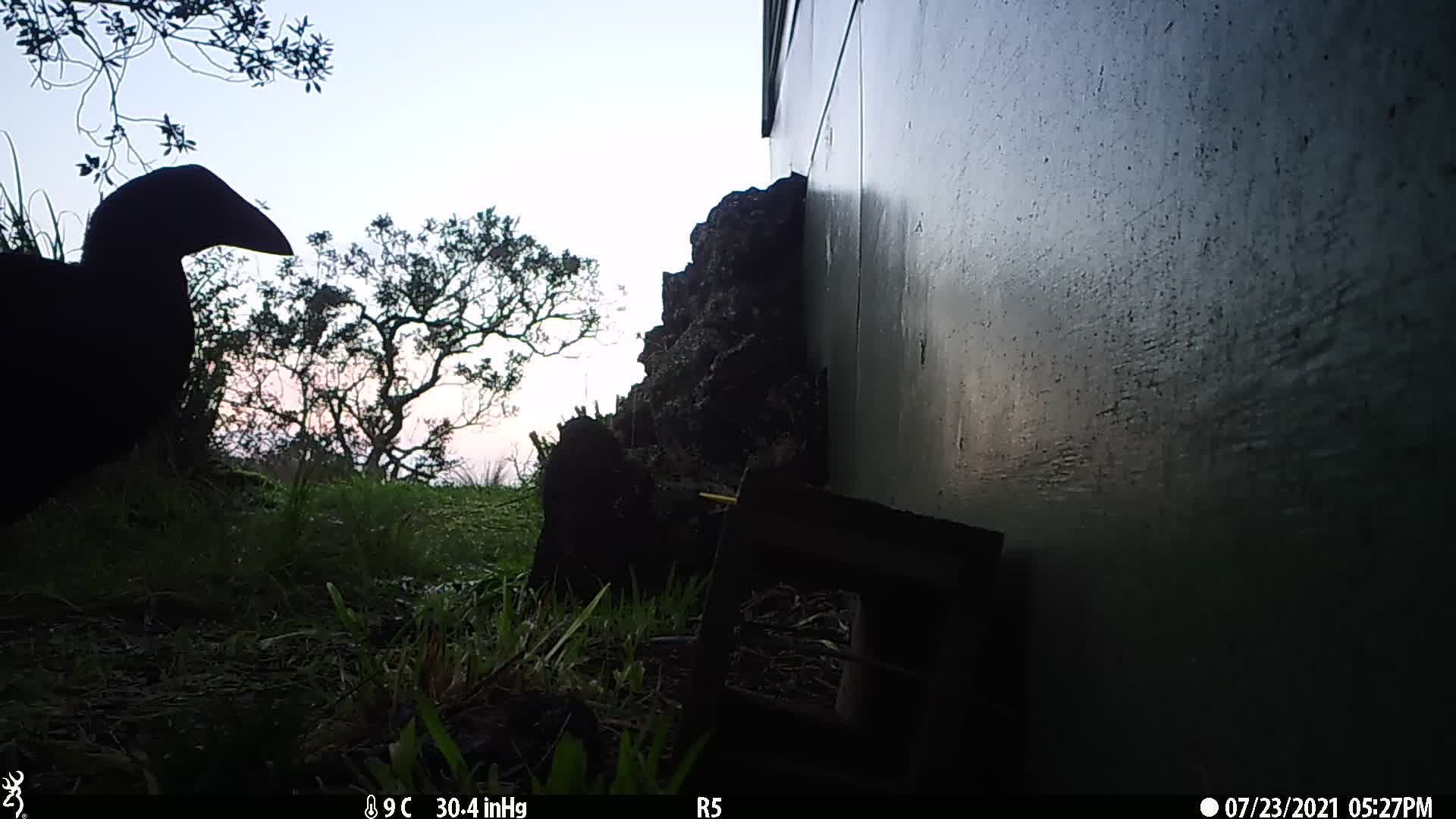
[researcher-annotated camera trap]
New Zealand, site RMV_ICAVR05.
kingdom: Animalia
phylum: Chordata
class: Aves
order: Gruiformes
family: Rallidae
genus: Porphyrio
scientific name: Porphyrio melanotus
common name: australasian swamphen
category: pukeko